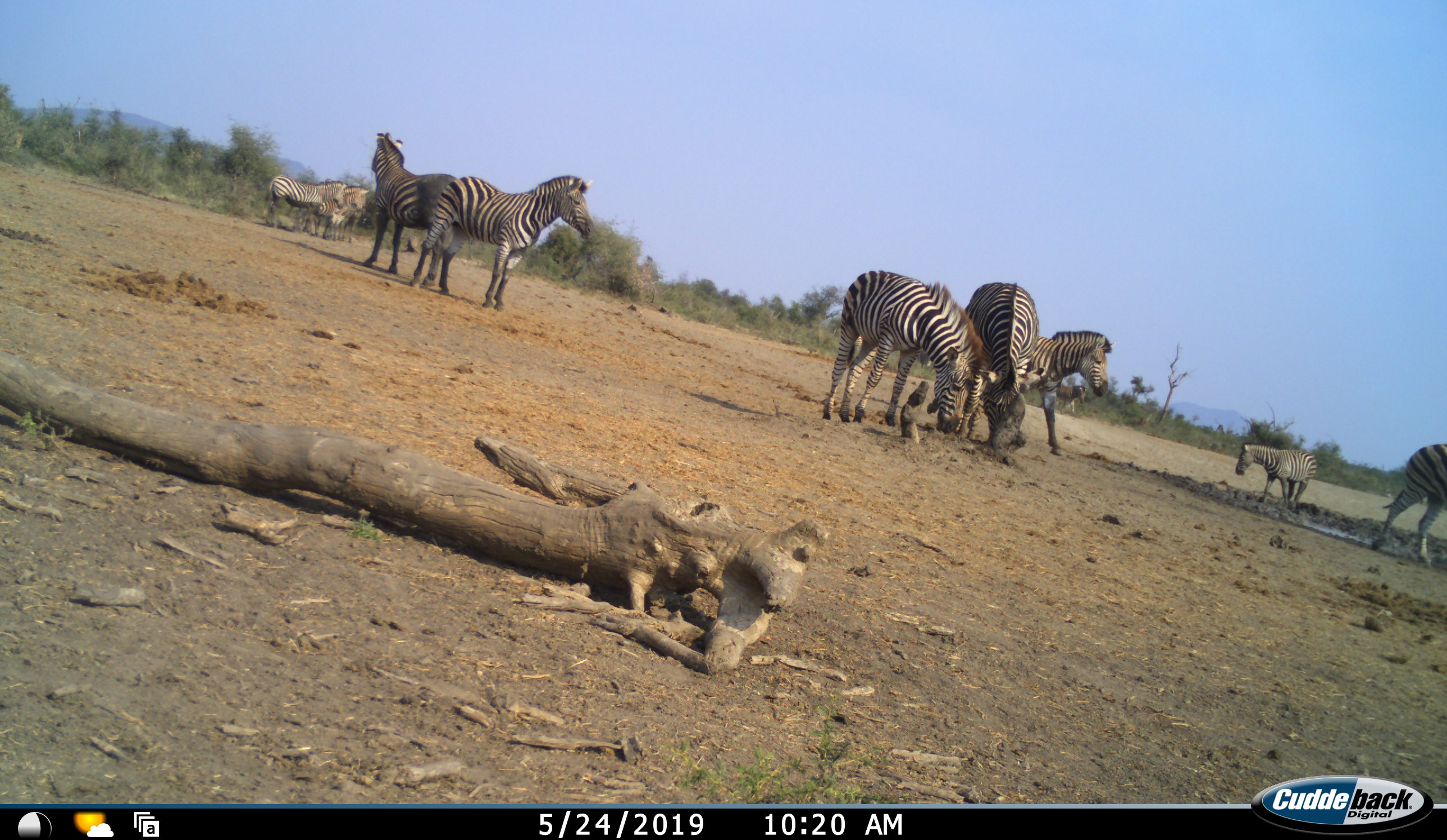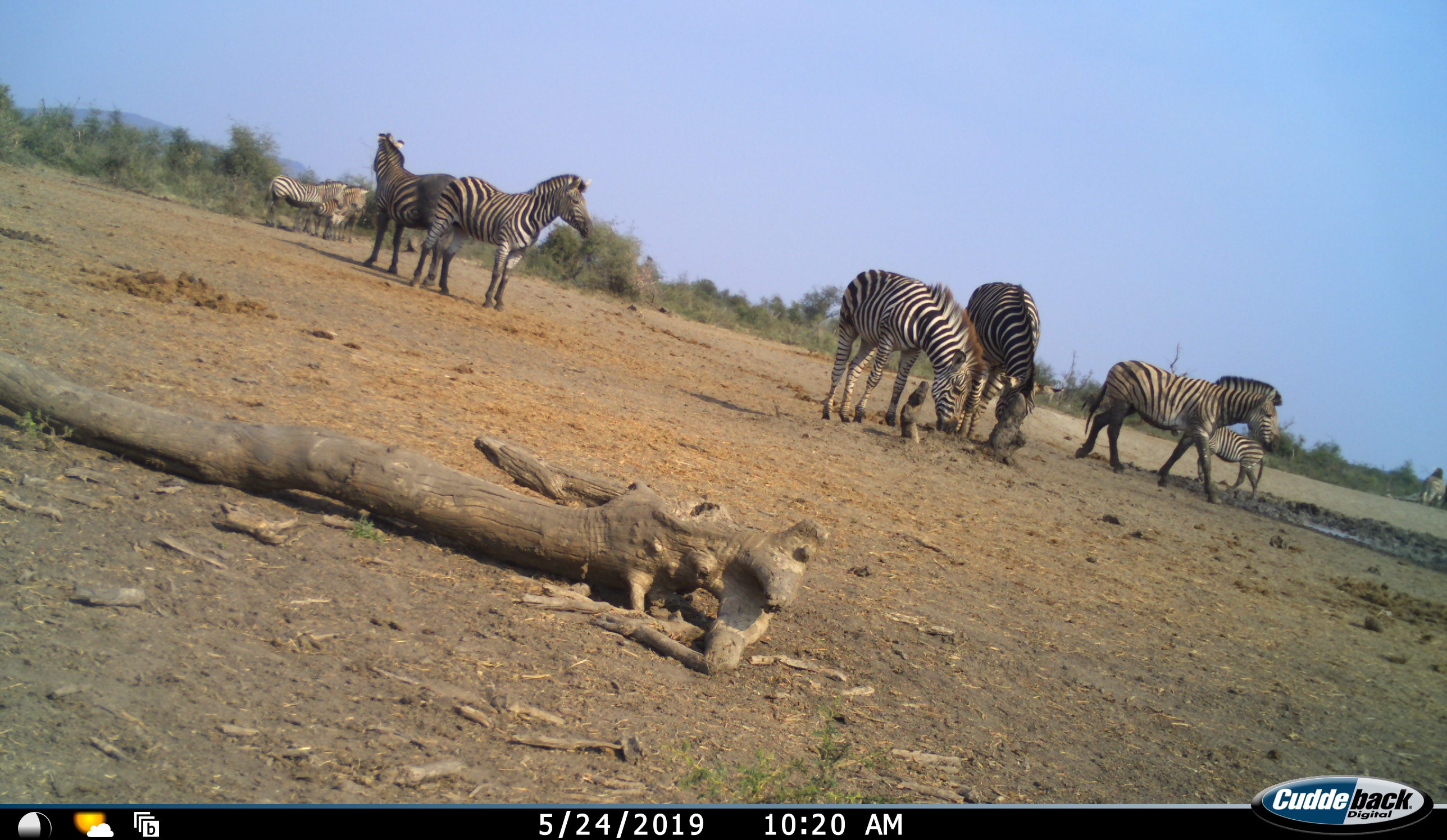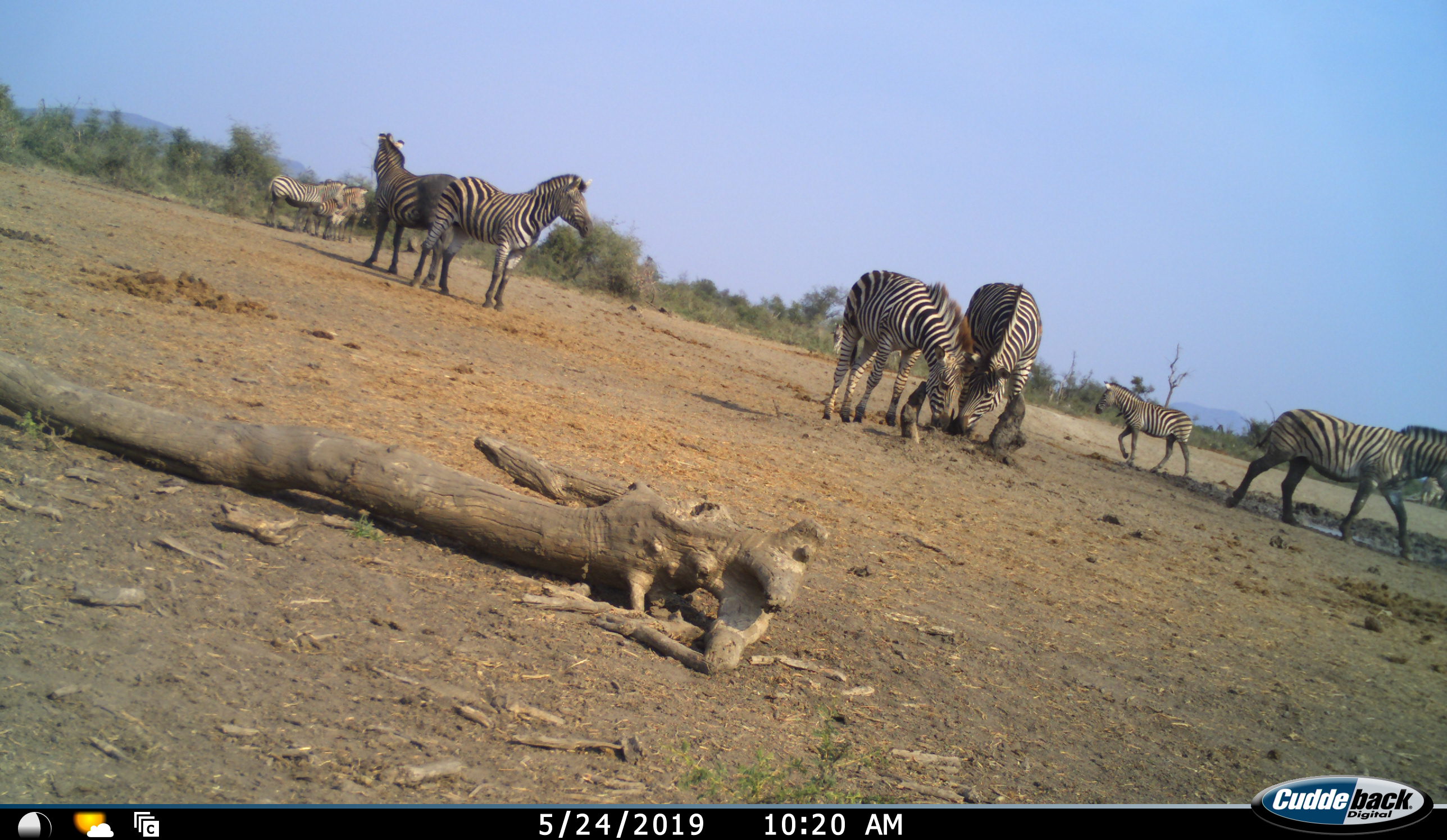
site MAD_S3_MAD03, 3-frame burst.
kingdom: Animalia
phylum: Chordata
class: Mammalia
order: Perissodactyla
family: Equidae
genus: Equus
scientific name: Equus quagga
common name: plains zebra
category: zebraplains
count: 9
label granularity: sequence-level